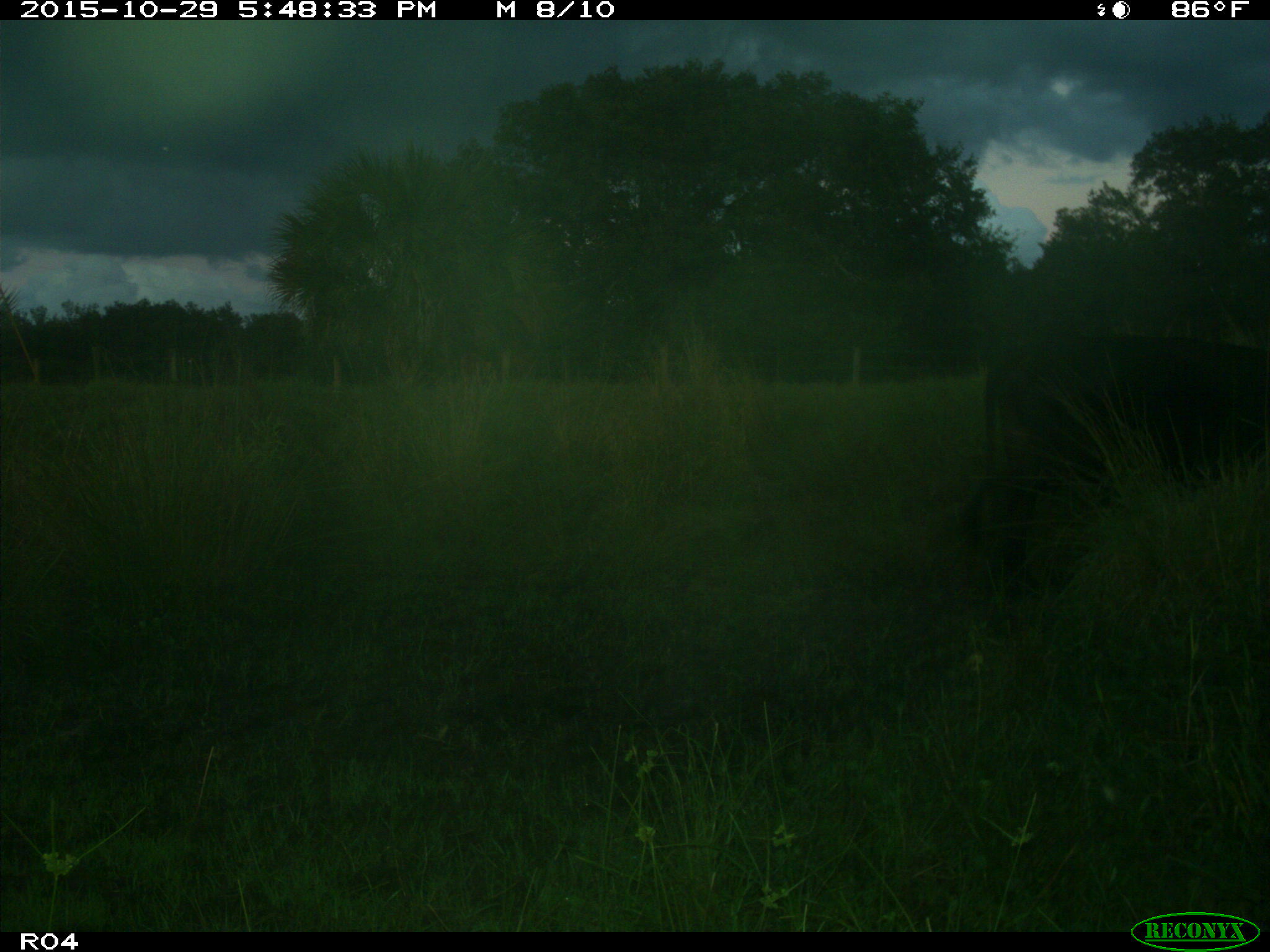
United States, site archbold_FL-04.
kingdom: Animalia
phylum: Chordata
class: Mammalia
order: Artiodactyla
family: Bovidae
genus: Bos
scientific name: Bos taurus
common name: domestic cow